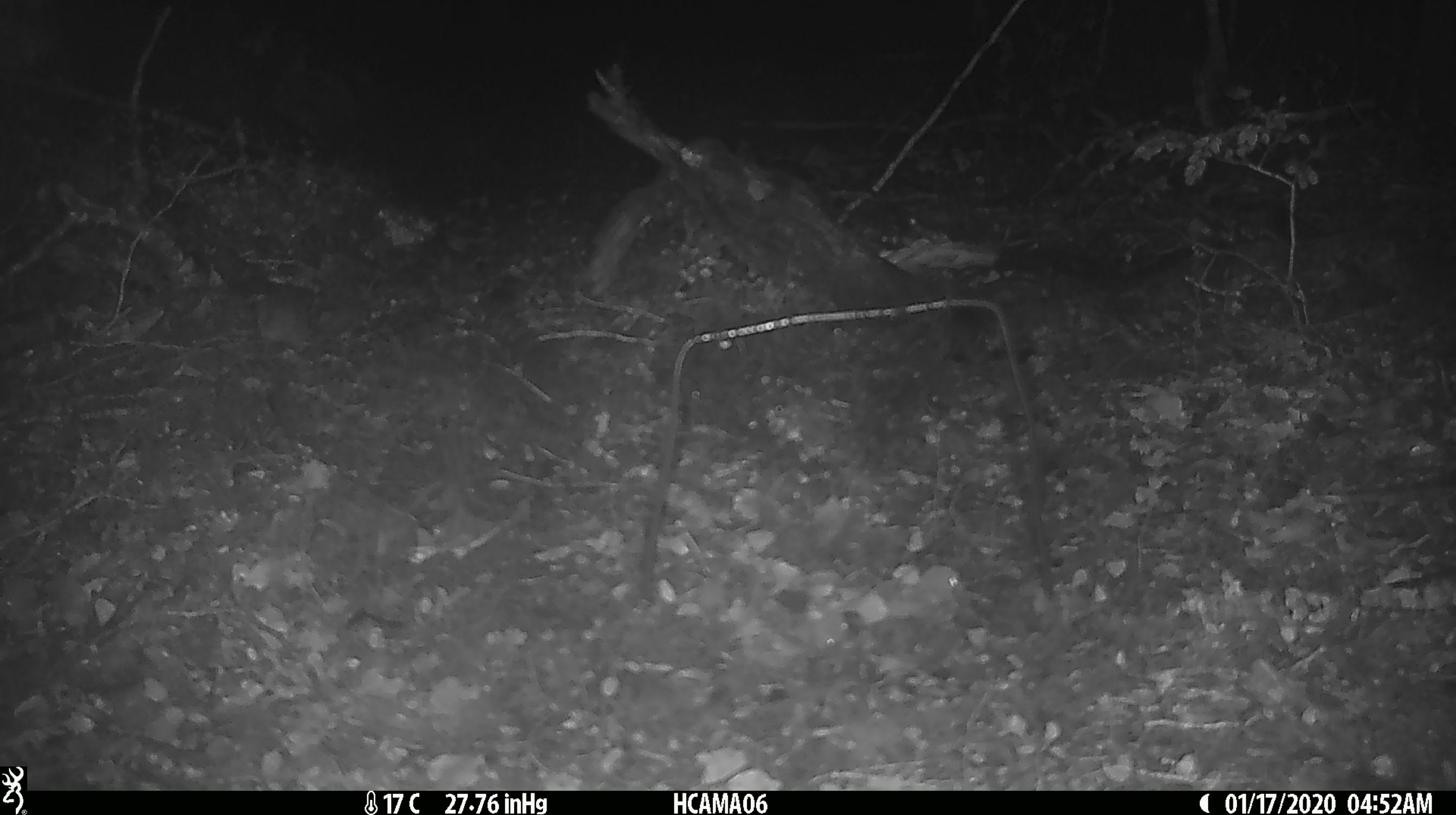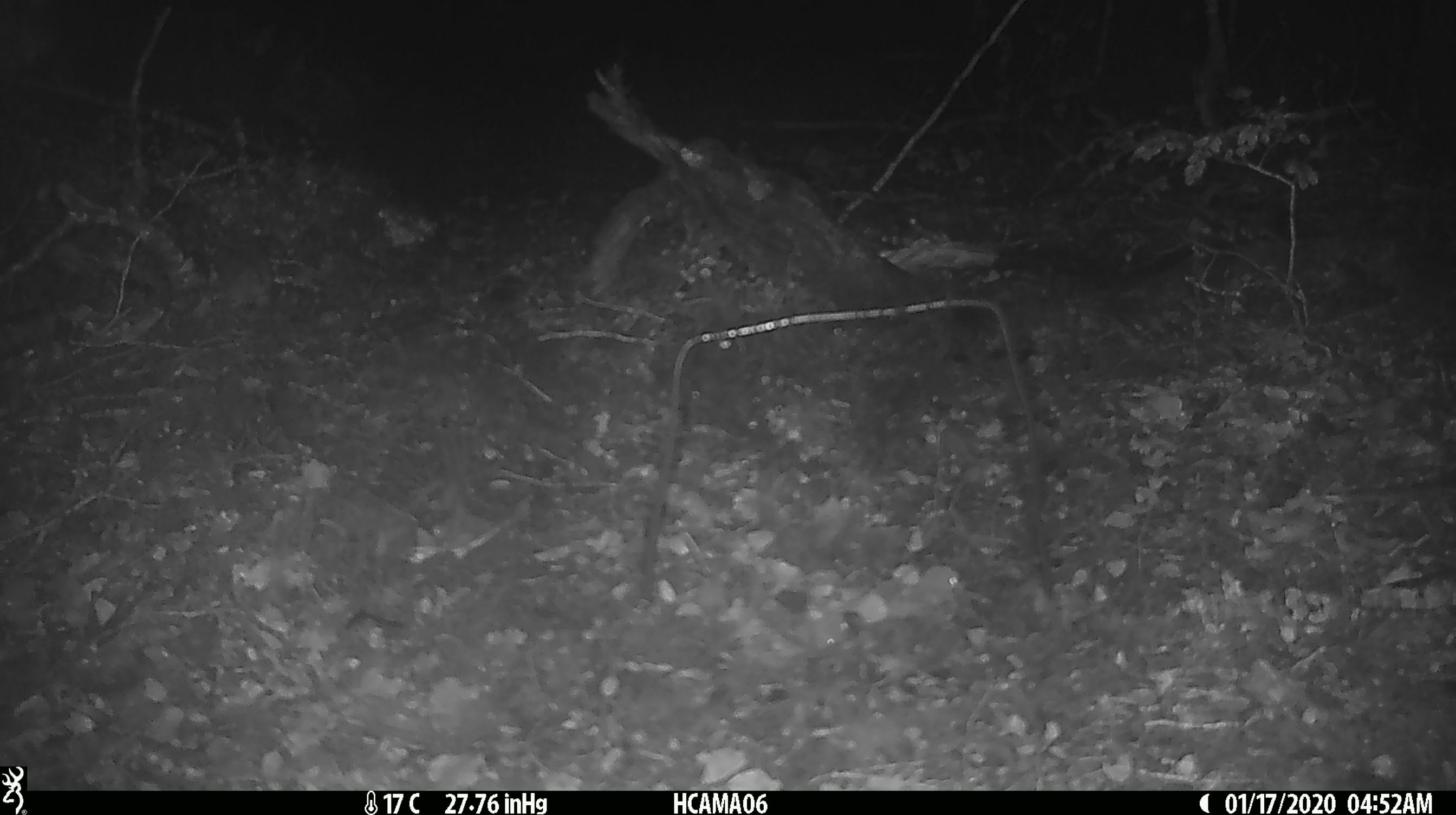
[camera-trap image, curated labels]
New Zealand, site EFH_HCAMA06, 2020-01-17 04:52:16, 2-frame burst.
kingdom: Animalia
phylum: Chordata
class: Mammalia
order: Rodentia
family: Muridae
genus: Mus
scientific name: Mus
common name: mouse